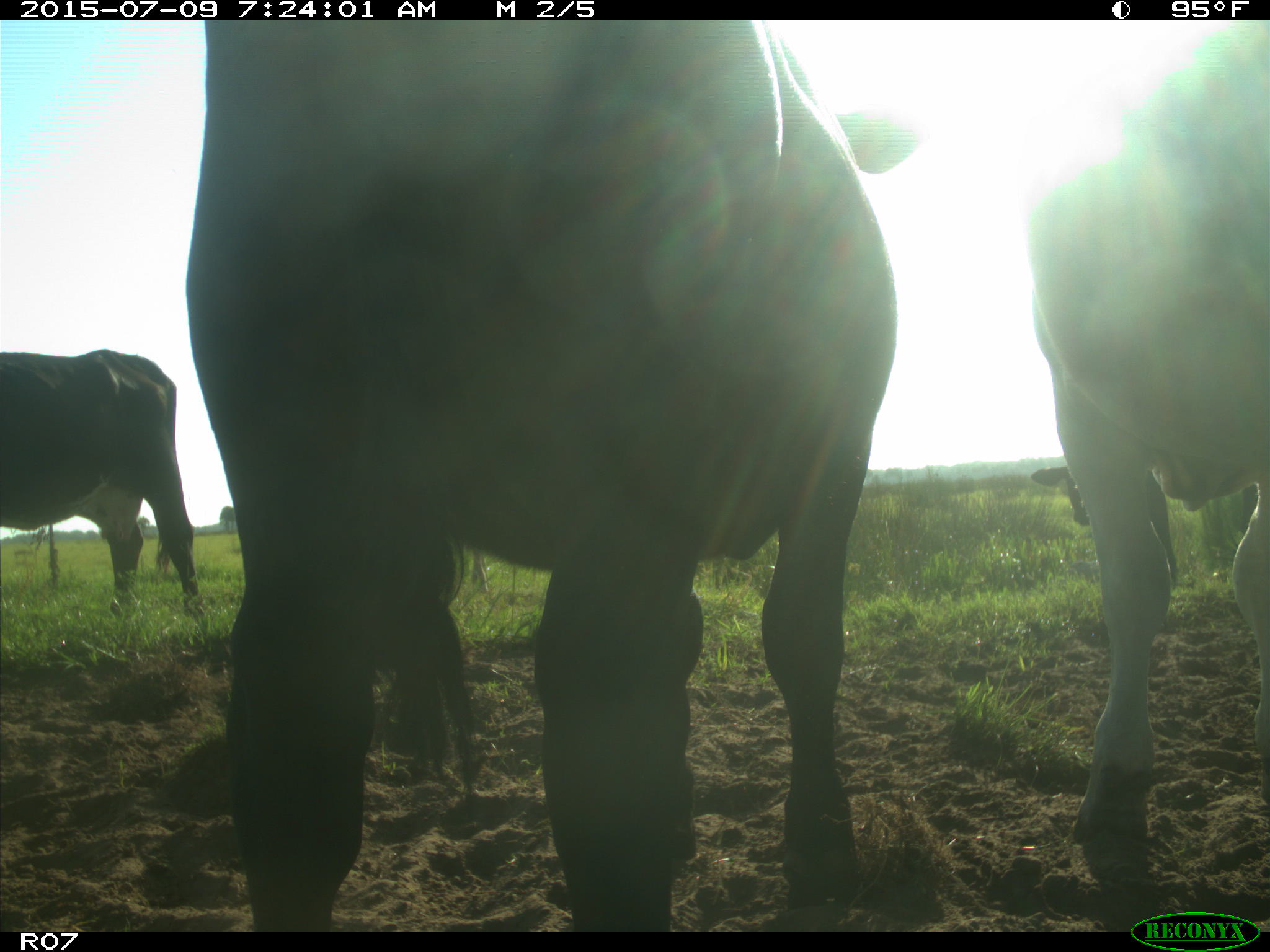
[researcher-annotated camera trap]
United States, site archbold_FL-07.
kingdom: Animalia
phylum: Chordata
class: Mammalia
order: Artiodactyla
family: Bovidae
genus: Bos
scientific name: Bos taurus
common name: domestic cow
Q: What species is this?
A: Bos taurus (domestic cow).